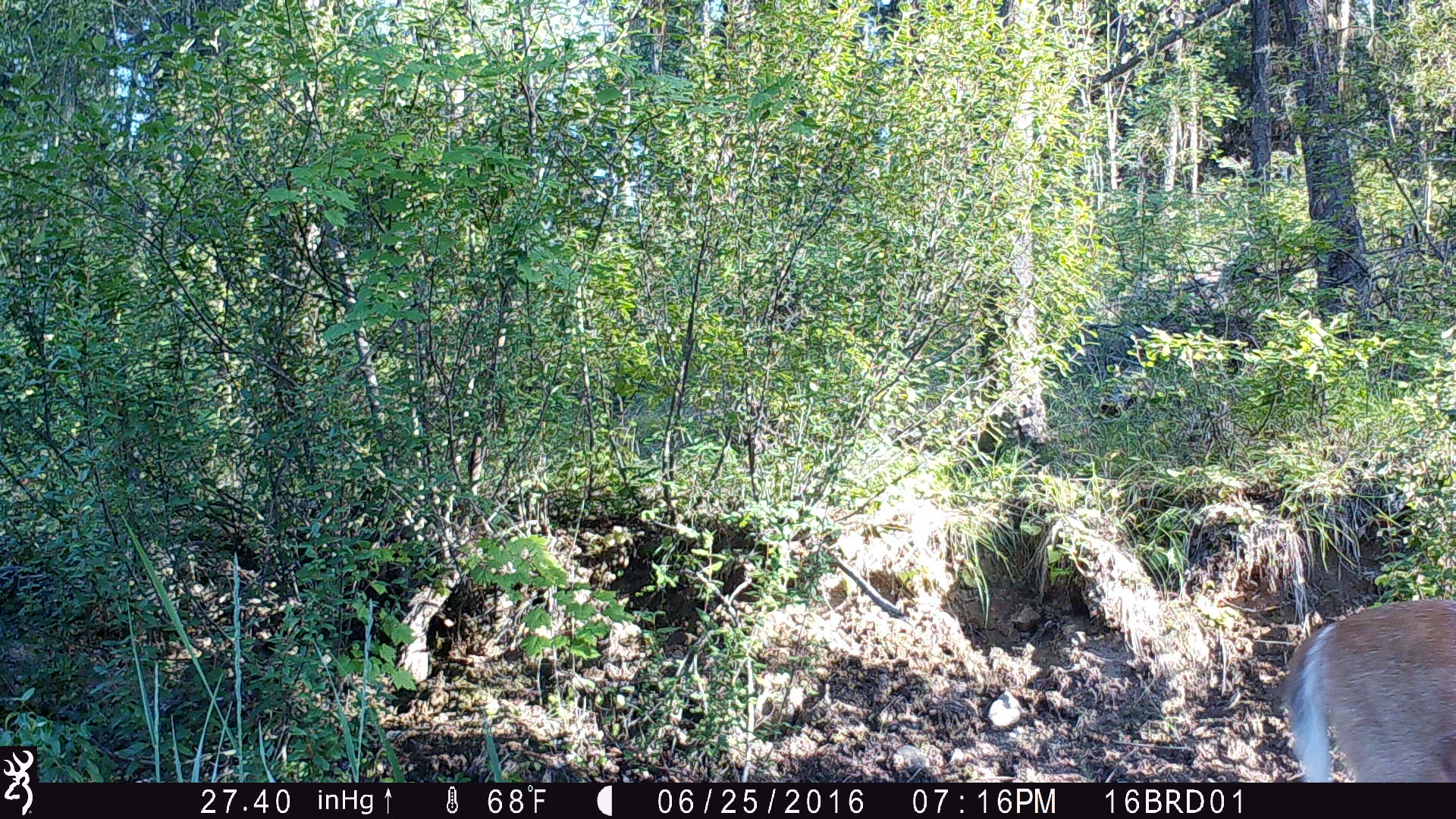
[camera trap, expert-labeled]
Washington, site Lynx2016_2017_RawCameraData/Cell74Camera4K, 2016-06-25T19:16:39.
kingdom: Animalia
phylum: Chordata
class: Mammalia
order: Artiodactyla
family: Cervidae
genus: Odocoileus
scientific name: Odocoileus virginianus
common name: white-tailed deer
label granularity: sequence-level